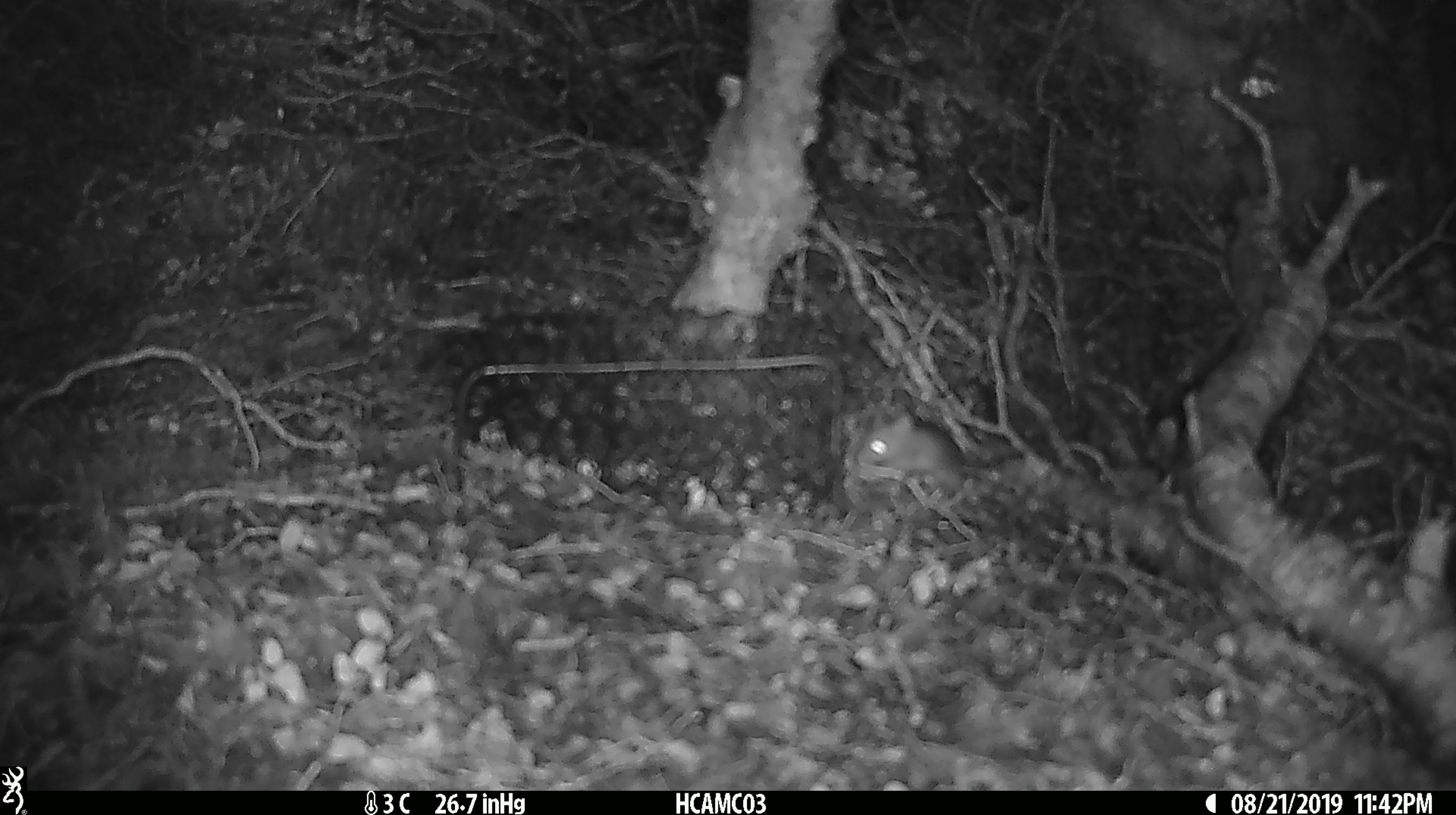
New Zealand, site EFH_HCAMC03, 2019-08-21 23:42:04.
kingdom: Animalia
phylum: Chordata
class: Mammalia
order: Rodentia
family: Muridae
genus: Mus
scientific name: Mus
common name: mouse